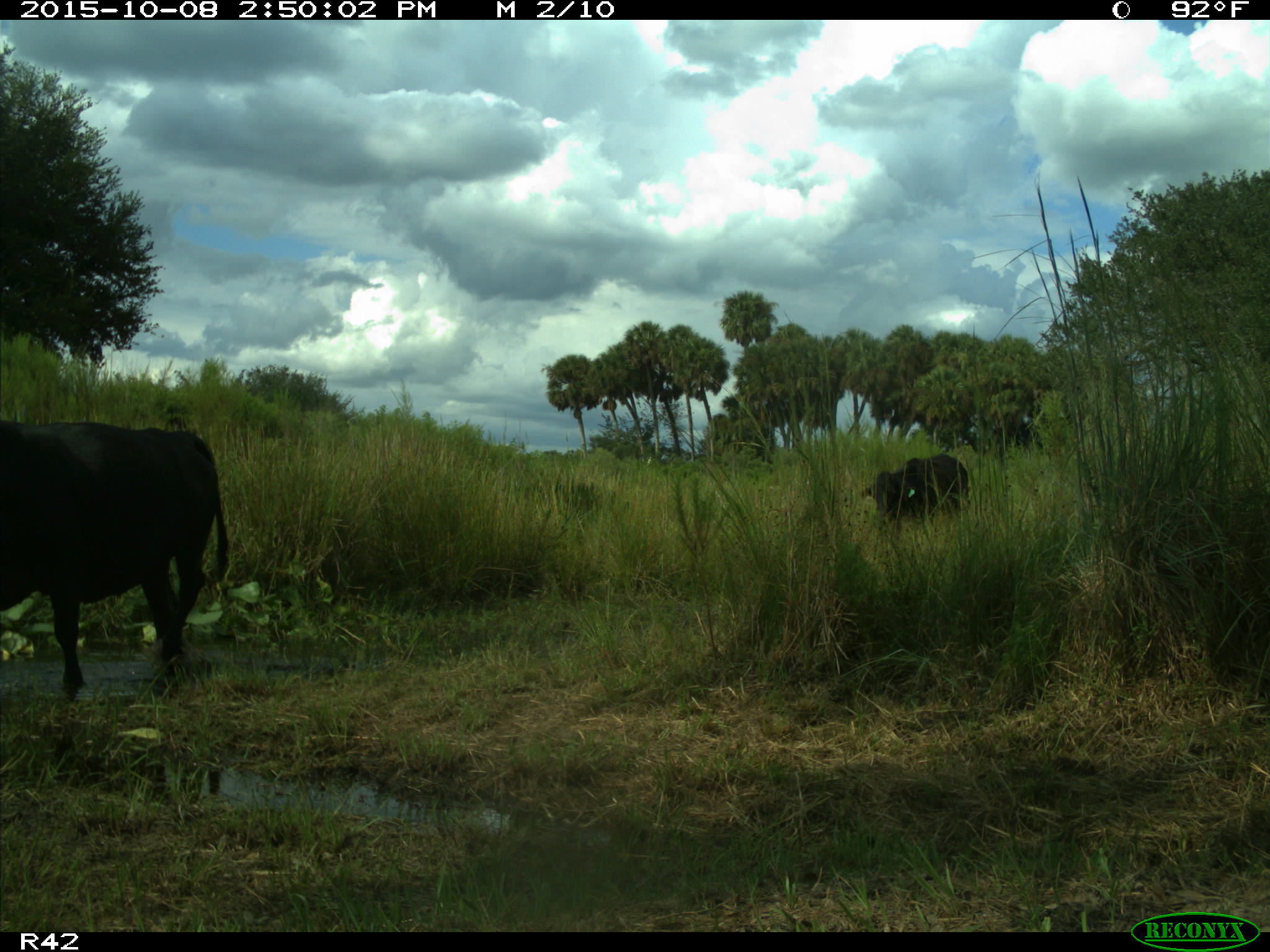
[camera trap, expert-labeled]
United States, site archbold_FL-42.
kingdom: Animalia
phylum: Chordata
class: Mammalia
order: Artiodactyla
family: Bovidae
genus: Bos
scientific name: Bos taurus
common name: domestic cow